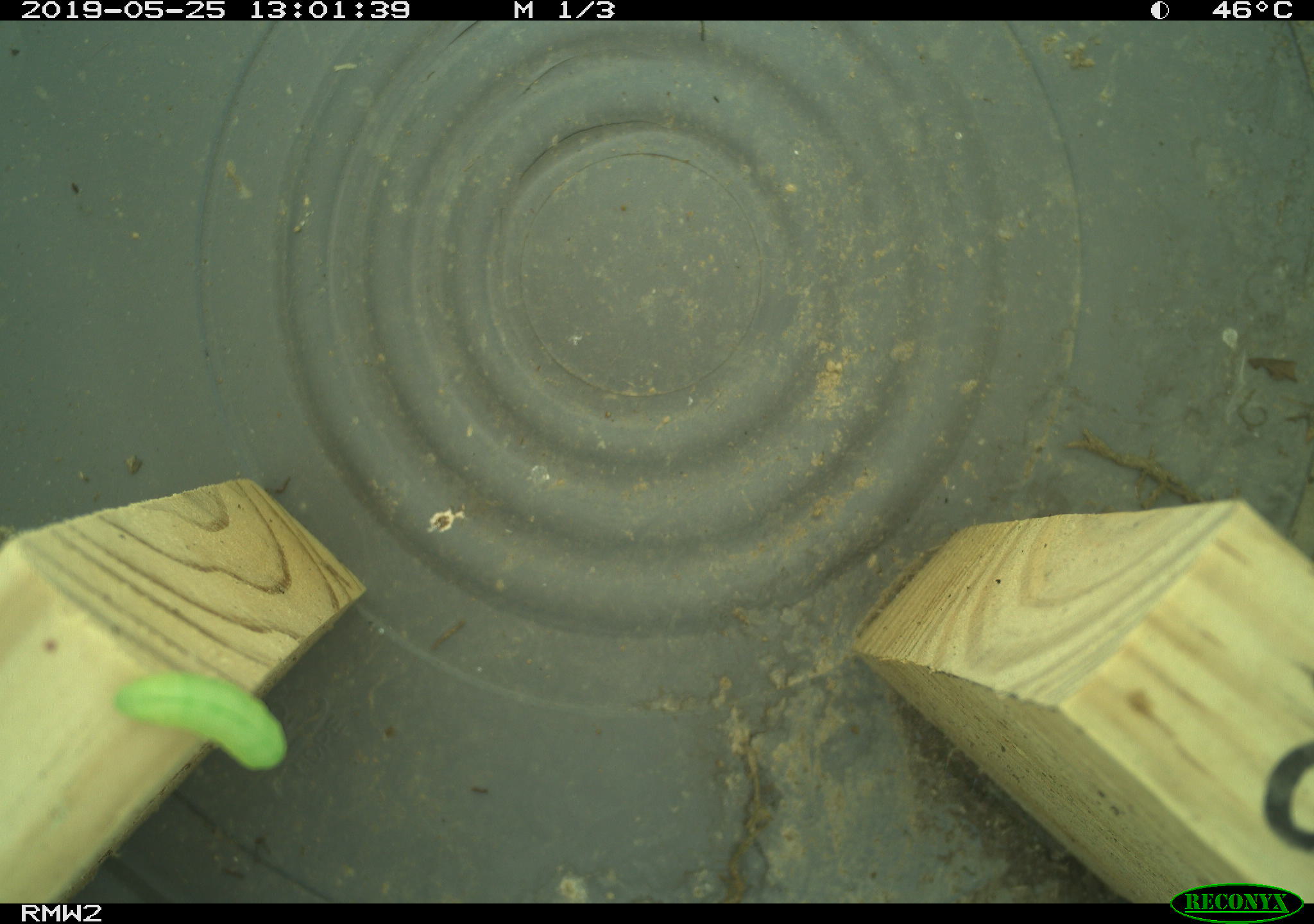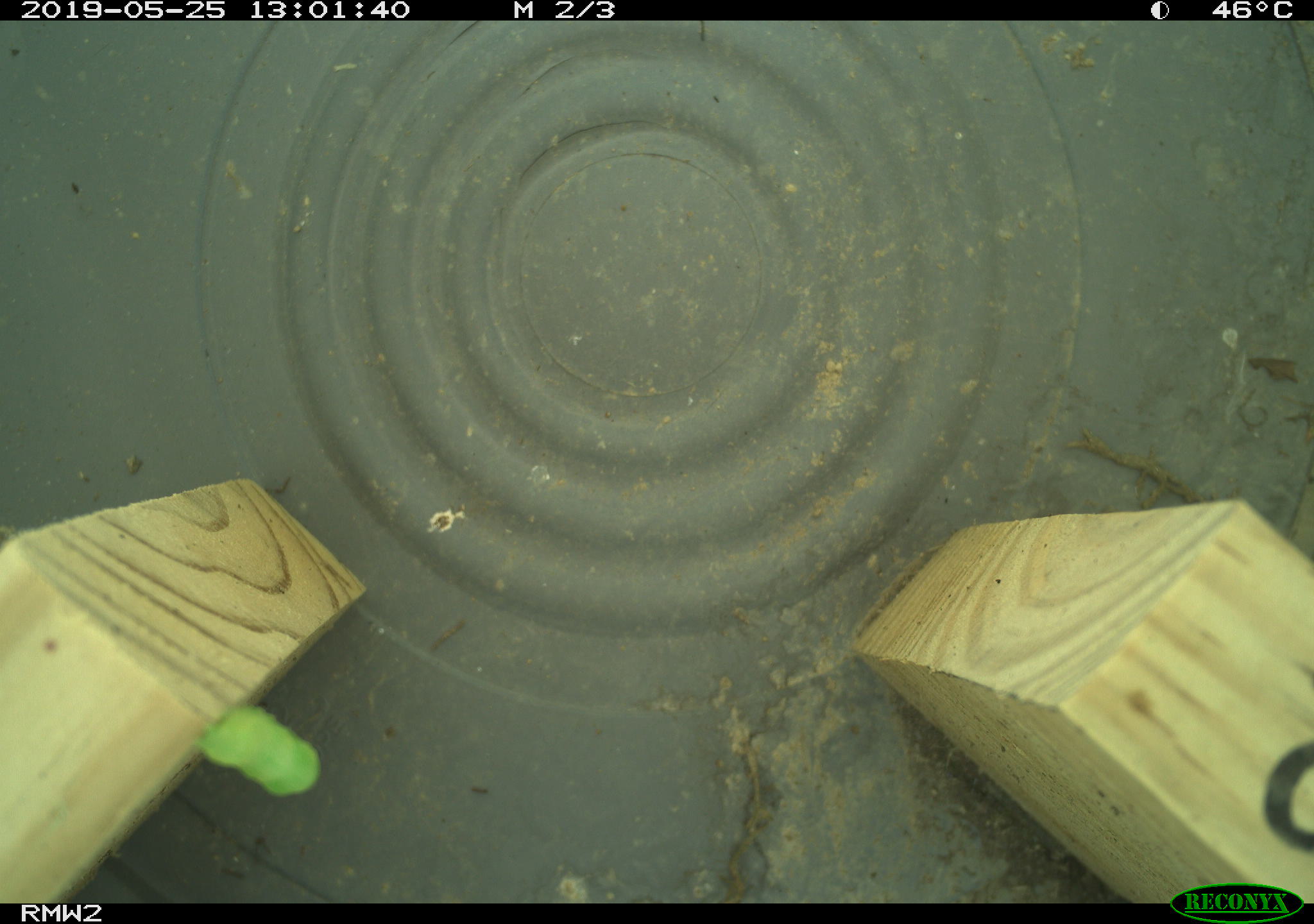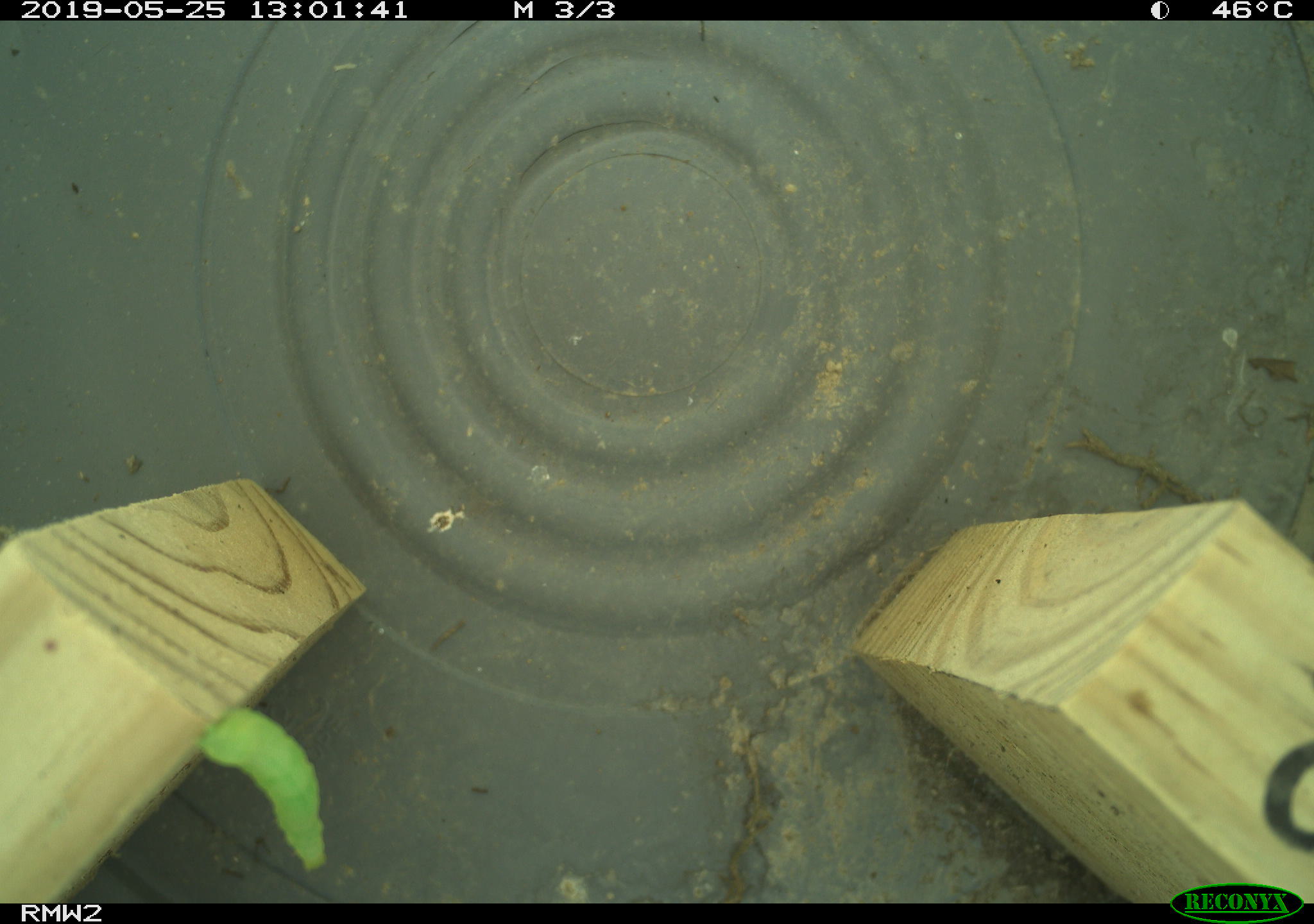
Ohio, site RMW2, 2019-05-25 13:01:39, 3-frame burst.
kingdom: Animalia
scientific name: Animalia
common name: animal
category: invertebrate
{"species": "invertebrate (animal) (Animalia)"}